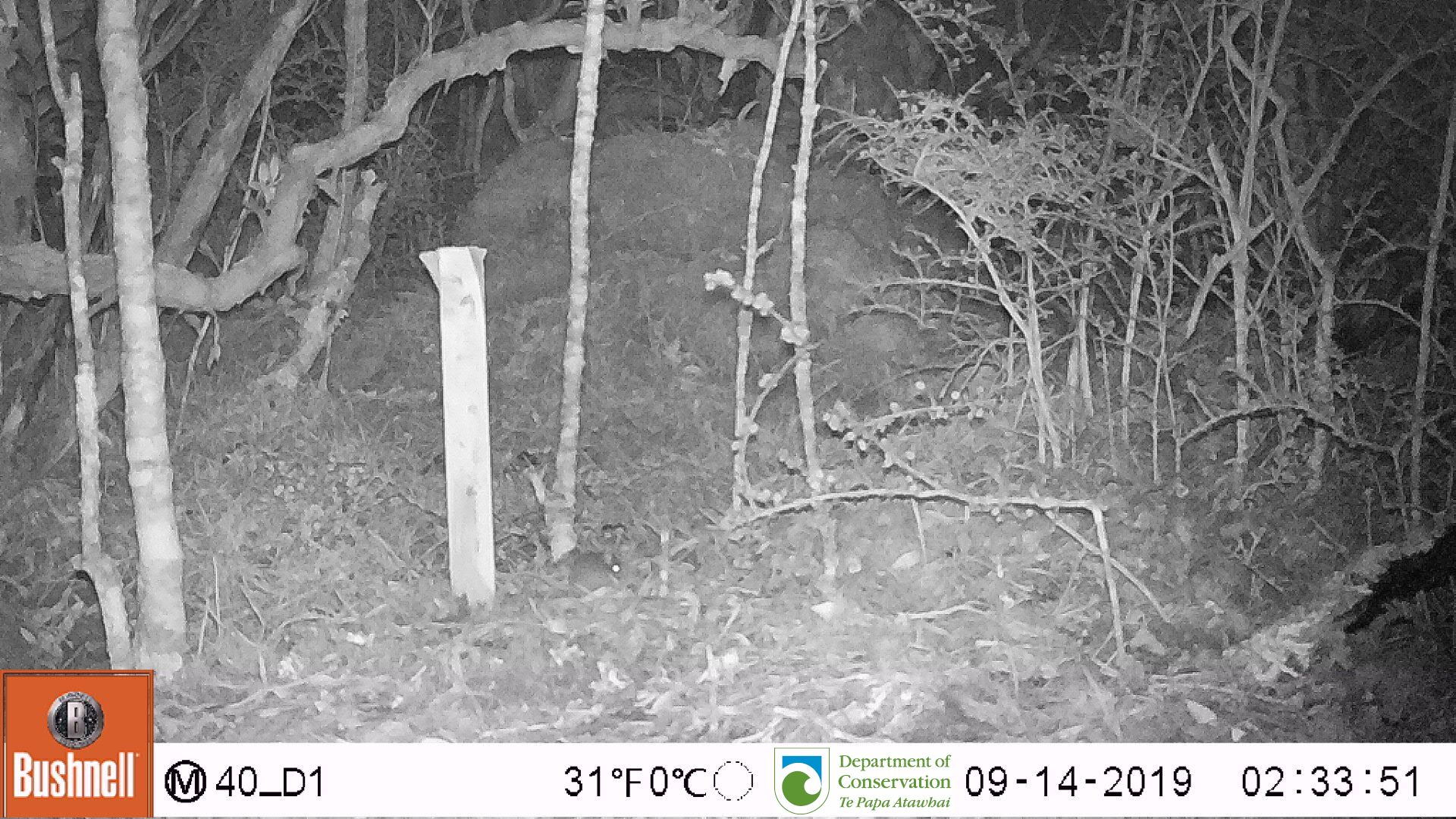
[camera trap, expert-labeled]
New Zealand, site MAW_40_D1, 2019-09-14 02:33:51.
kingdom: Animalia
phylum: Chordata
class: Mammalia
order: Rodentia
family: Muridae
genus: Mus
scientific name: Mus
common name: mouse